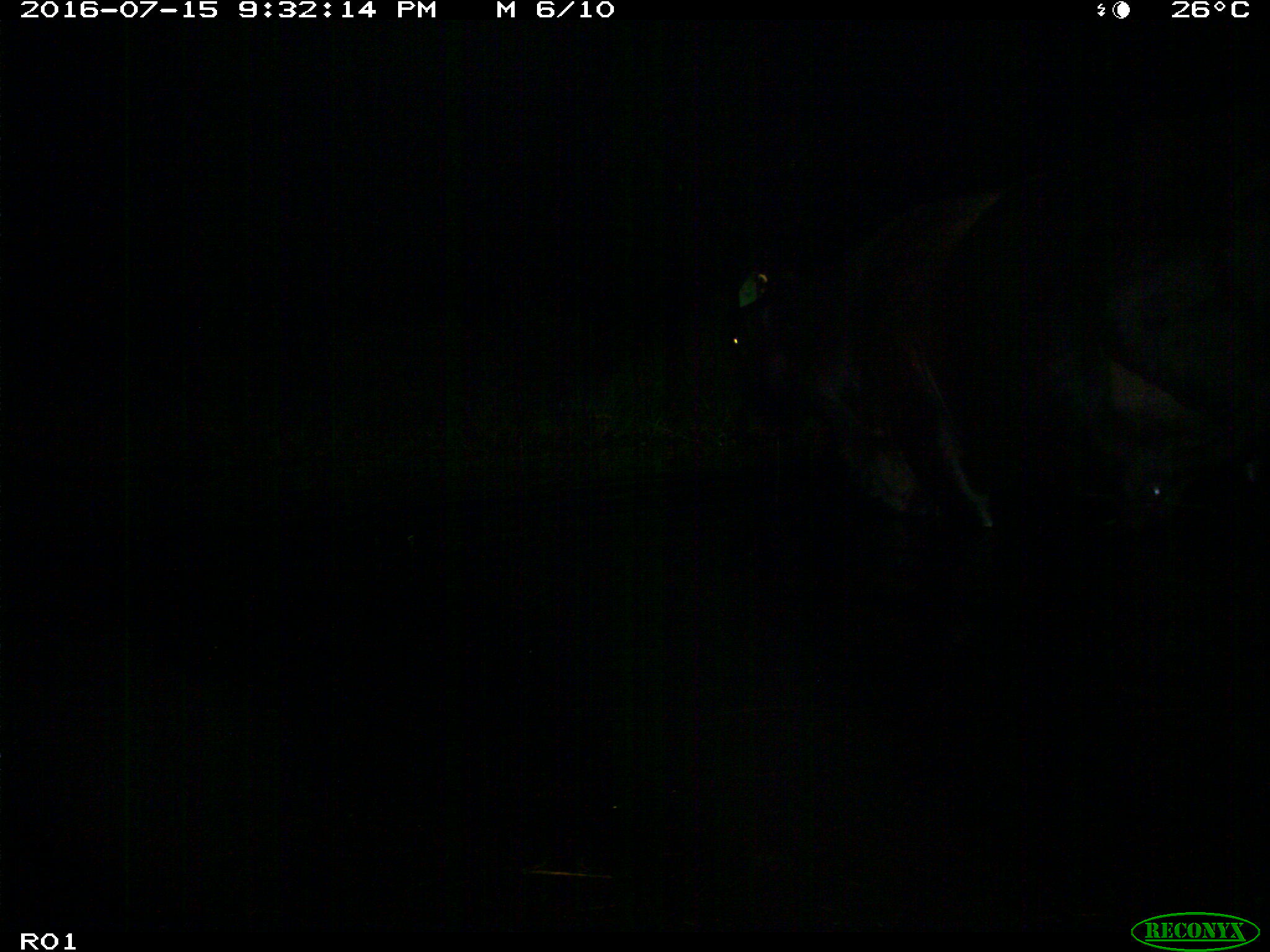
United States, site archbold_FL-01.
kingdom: Animalia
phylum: Chordata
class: Mammalia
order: Artiodactyla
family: Bovidae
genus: Bos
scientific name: Bos taurus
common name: domestic cow